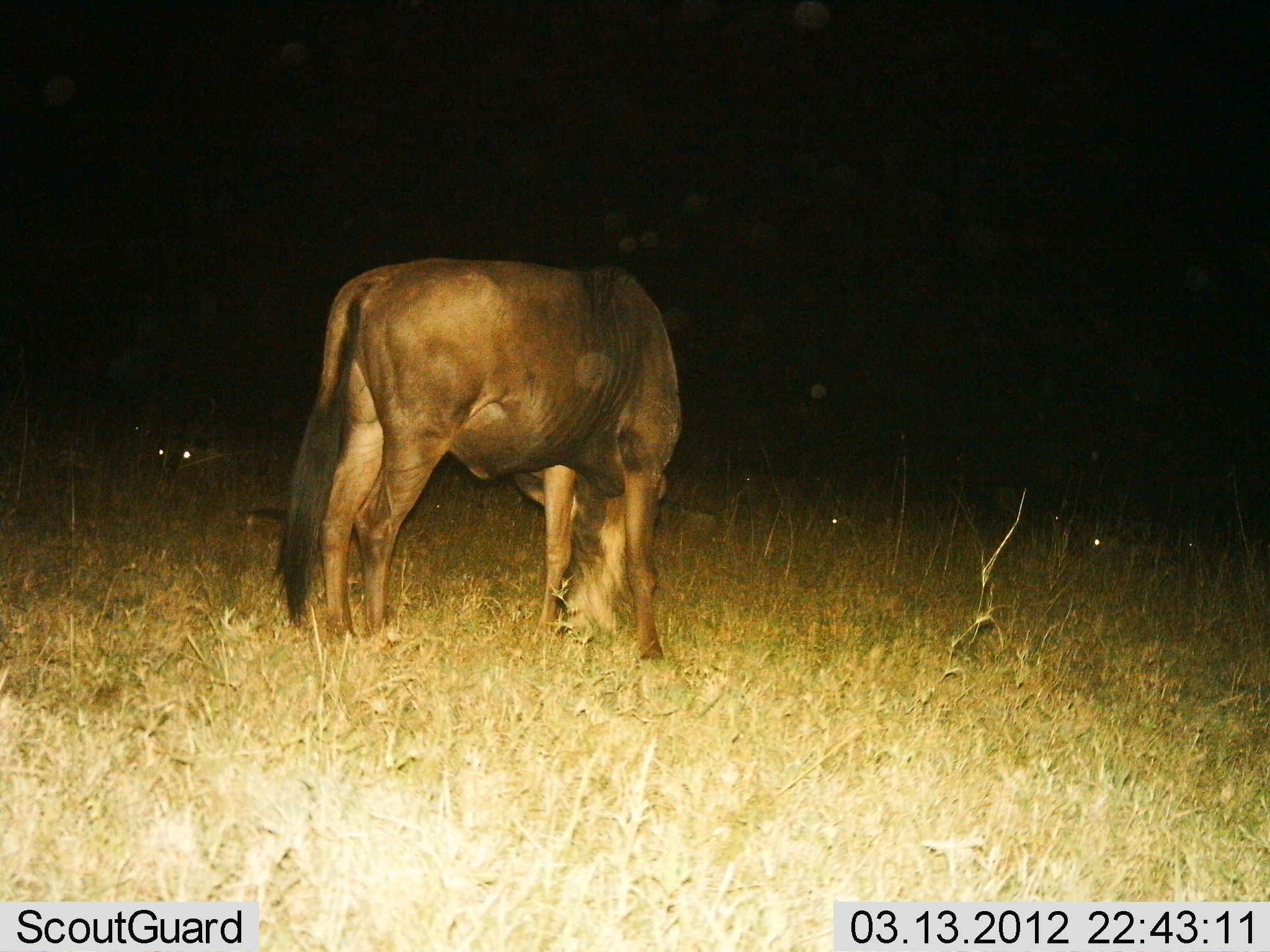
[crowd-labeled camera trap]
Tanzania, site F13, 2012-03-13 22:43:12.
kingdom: Animalia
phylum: Chordata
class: Mammalia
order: Artiodactyla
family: Bovidae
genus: Connochaetes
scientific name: Connochaetes taurinus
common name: blue wildebeest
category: wildebeest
Wildebeest (blue wildebeest) (Connochaetes taurinus), count 1. Behavior (volunteer vote fractions): standing 33%, resting 33%, moving 0%, interacting 0%. Young present (vote fraction): 0%. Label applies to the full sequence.